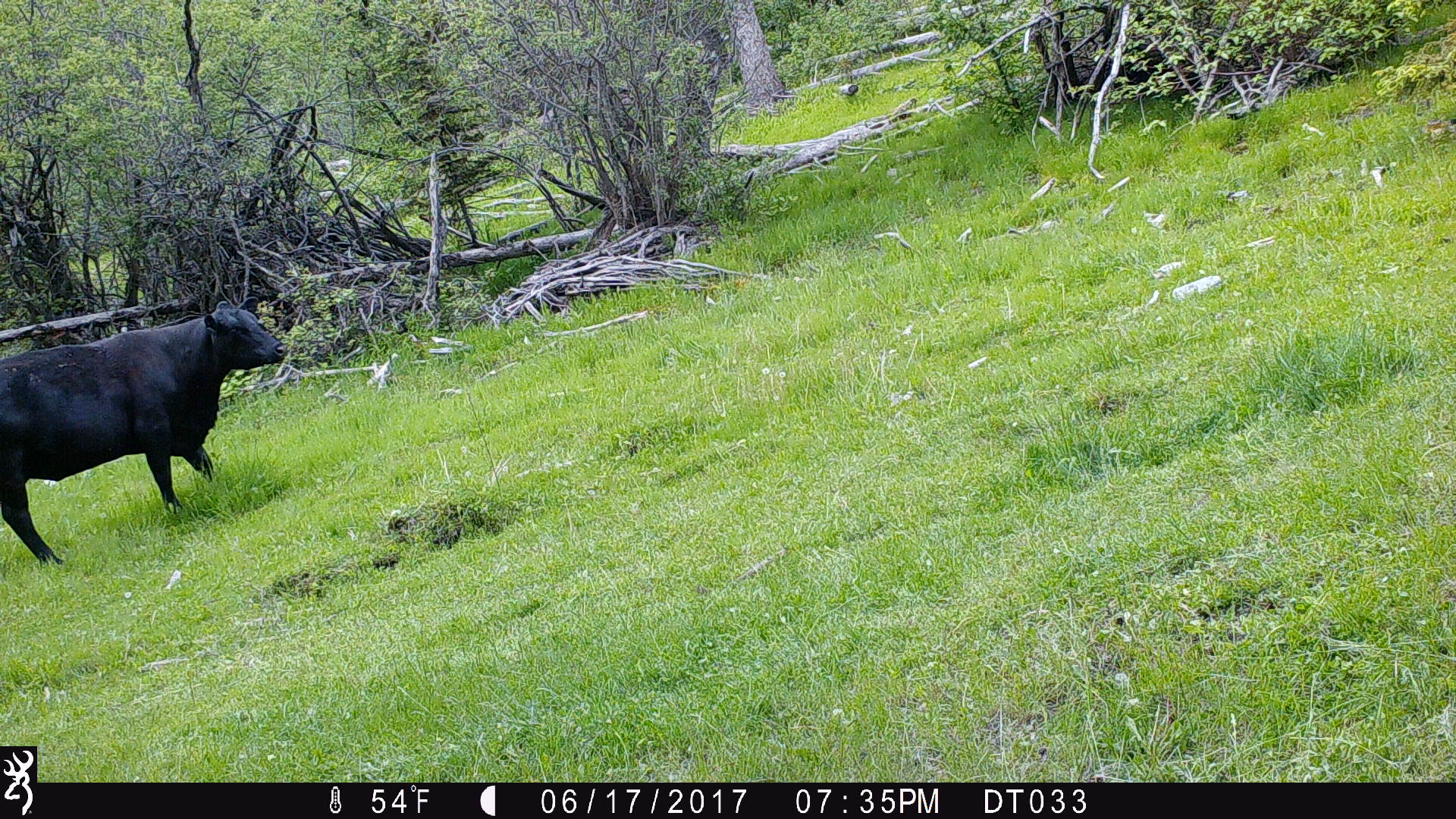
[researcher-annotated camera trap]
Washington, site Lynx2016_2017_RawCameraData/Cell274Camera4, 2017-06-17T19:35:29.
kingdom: Animalia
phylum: Chordata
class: Mammalia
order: Artiodactyla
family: Bovidae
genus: Bos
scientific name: Bos taurus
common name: domestic cattle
Domestic cattle (Bos taurus). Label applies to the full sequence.